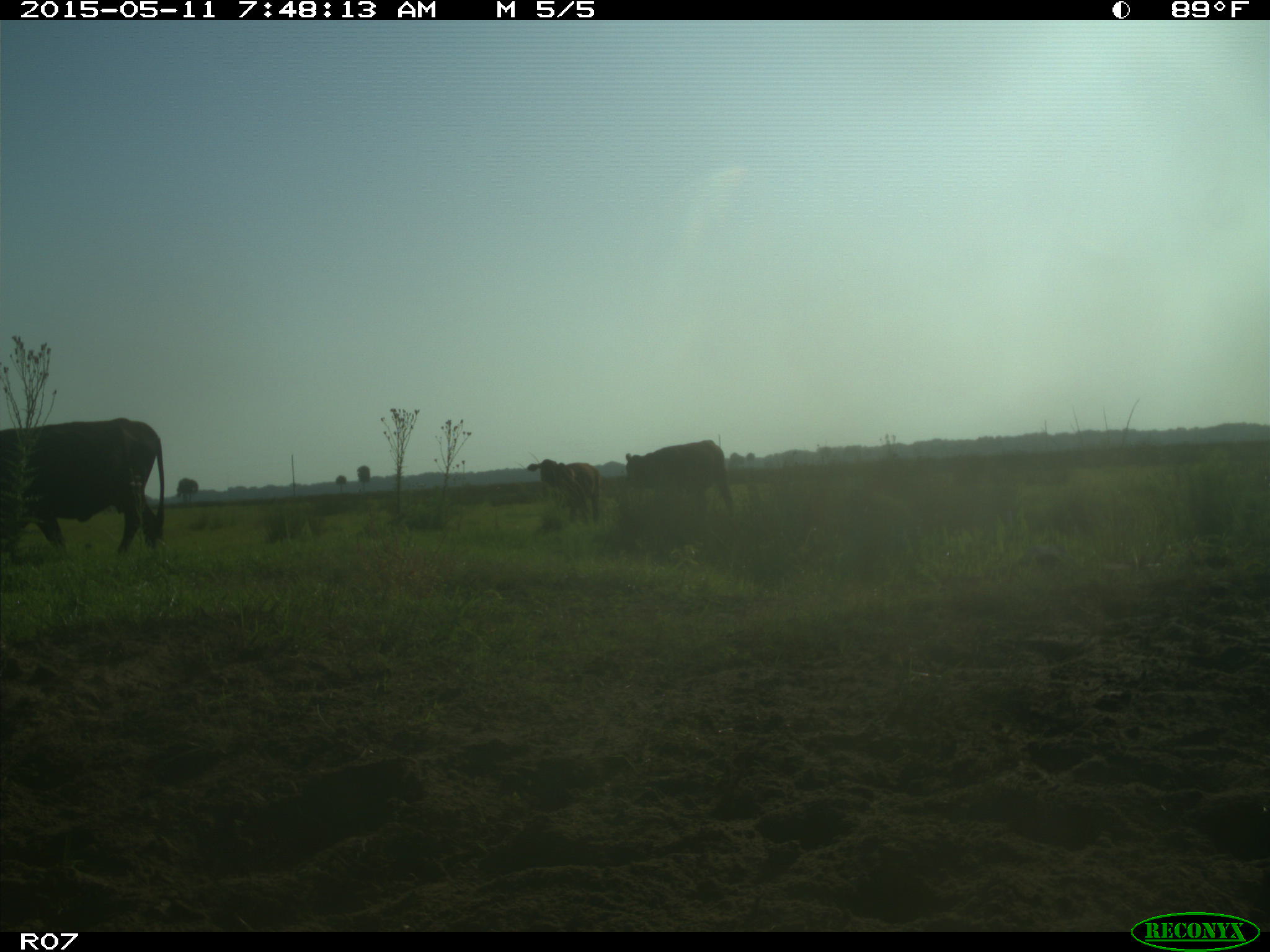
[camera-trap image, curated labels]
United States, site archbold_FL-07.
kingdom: Animalia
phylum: Chordata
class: Mammalia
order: Artiodactyla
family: Bovidae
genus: Bos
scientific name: Bos taurus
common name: domestic cow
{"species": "Bos taurus (domestic cow)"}